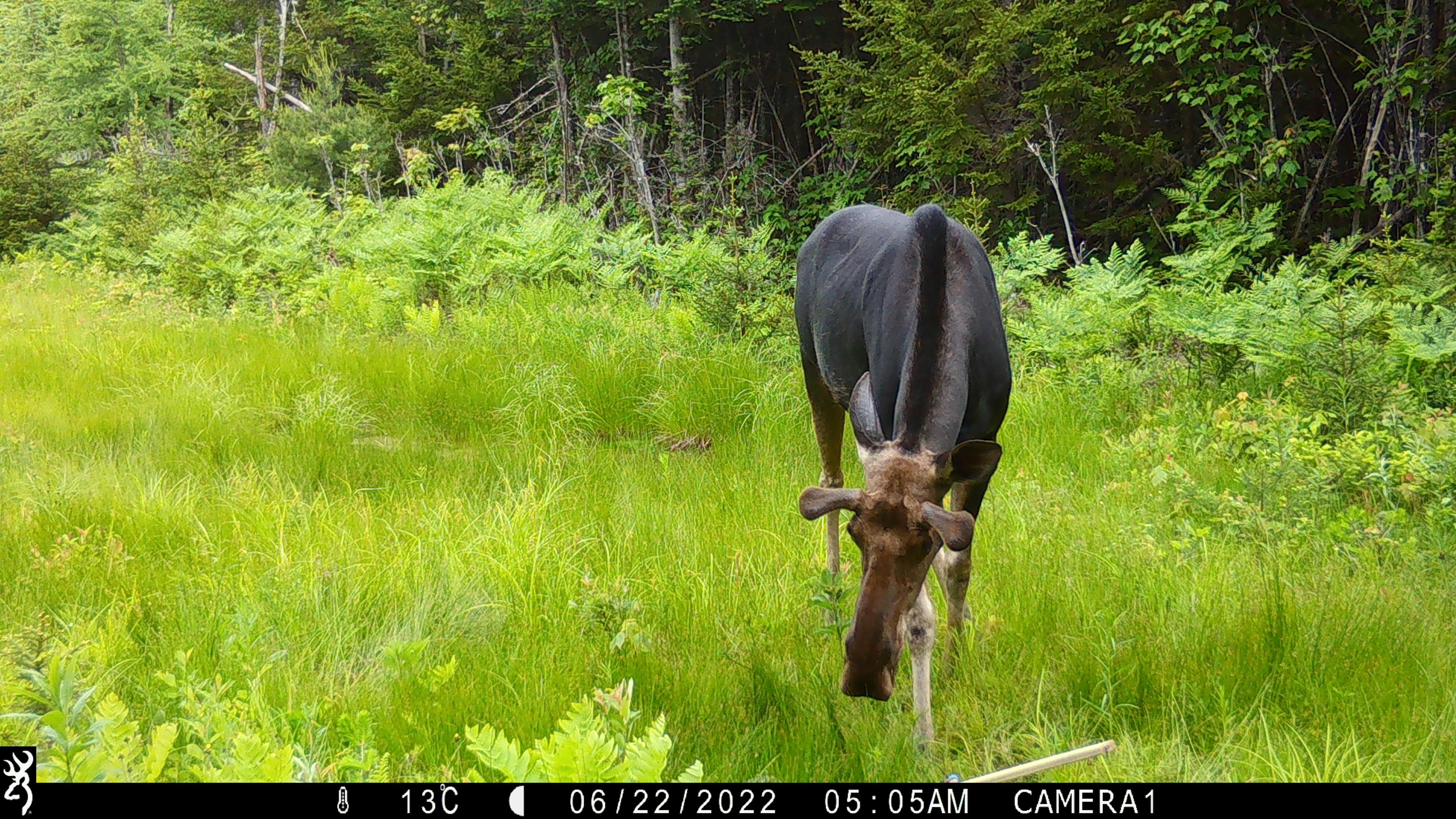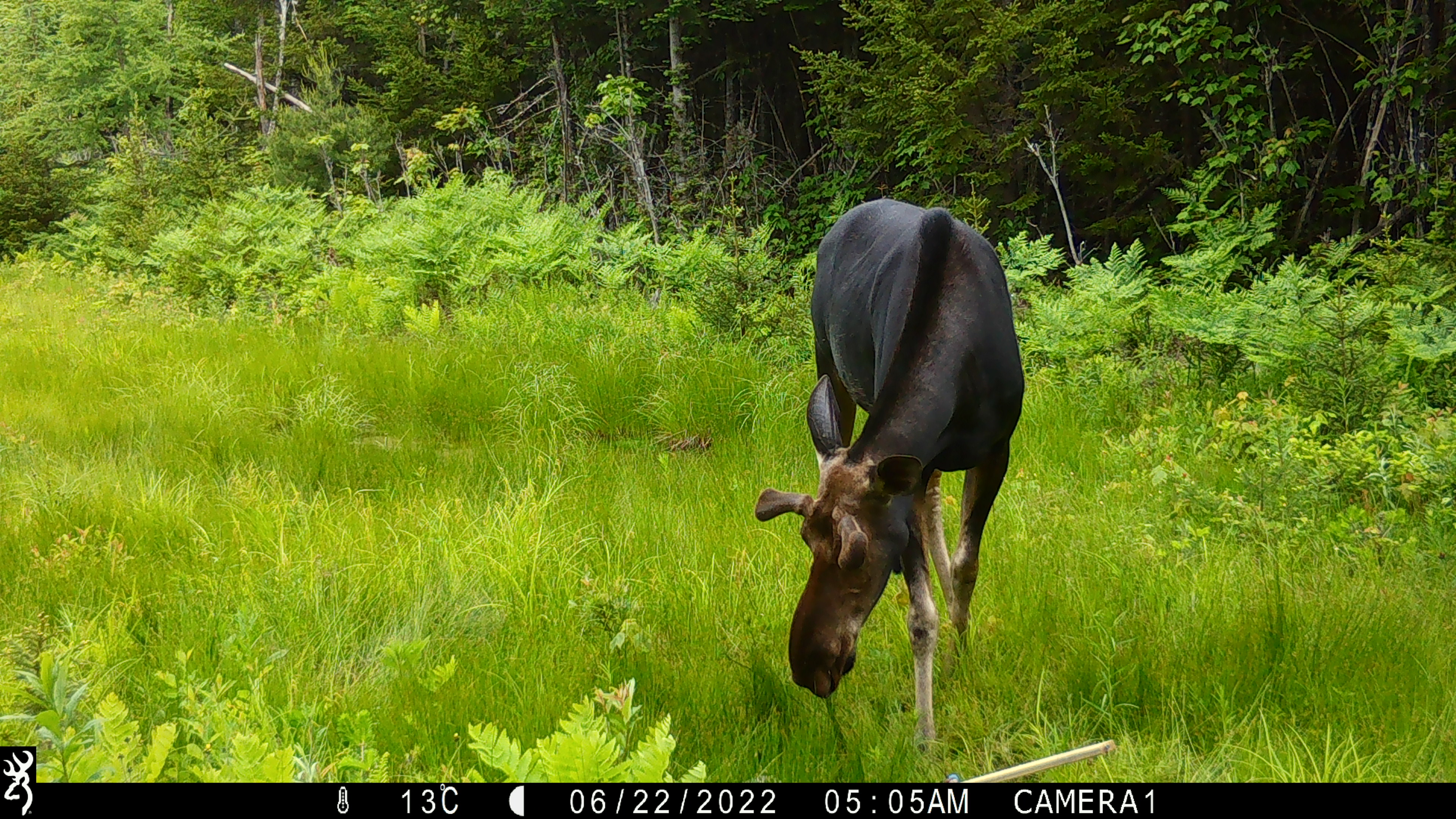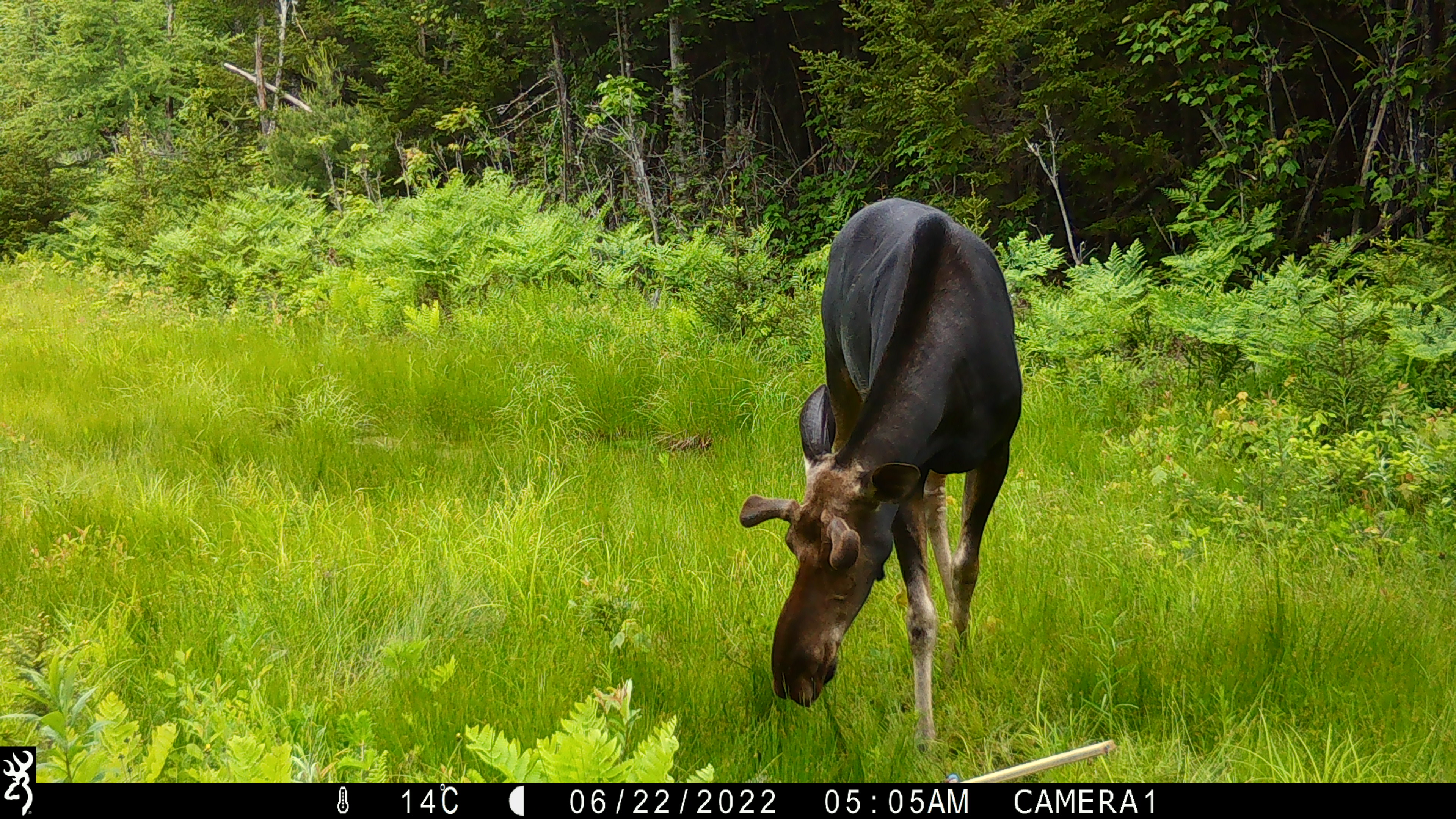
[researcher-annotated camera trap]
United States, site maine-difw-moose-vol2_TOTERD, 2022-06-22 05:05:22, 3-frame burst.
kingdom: Animalia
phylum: Chordata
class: Mammalia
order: Artiodactyla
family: Cervidae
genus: Alces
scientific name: Alces alces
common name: moose